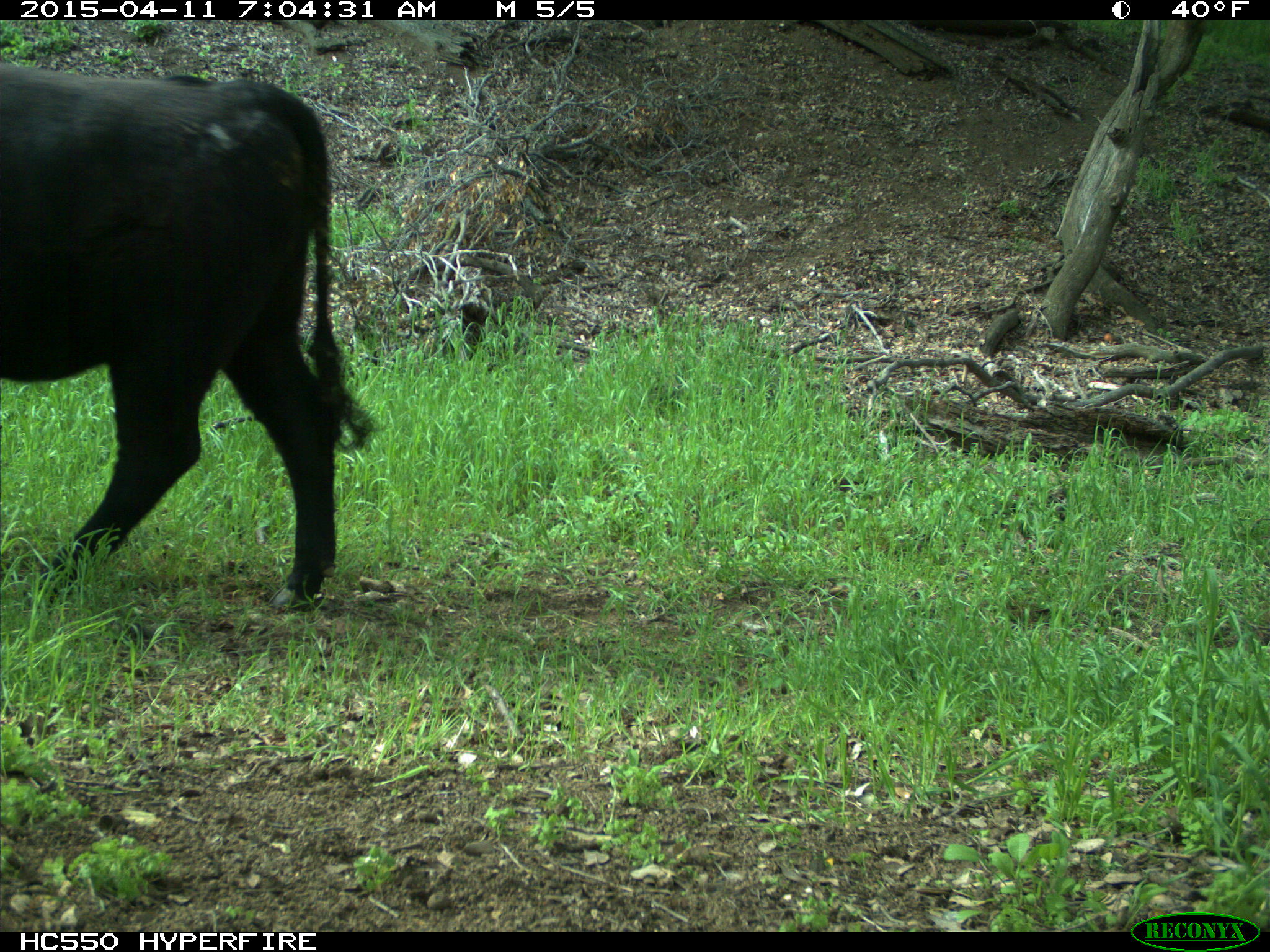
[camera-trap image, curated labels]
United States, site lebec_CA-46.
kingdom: Animalia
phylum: Chordata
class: Mammalia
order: Artiodactyla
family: Bovidae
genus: Bos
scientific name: Bos taurus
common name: domestic cow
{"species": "Bos taurus (domestic cow)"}